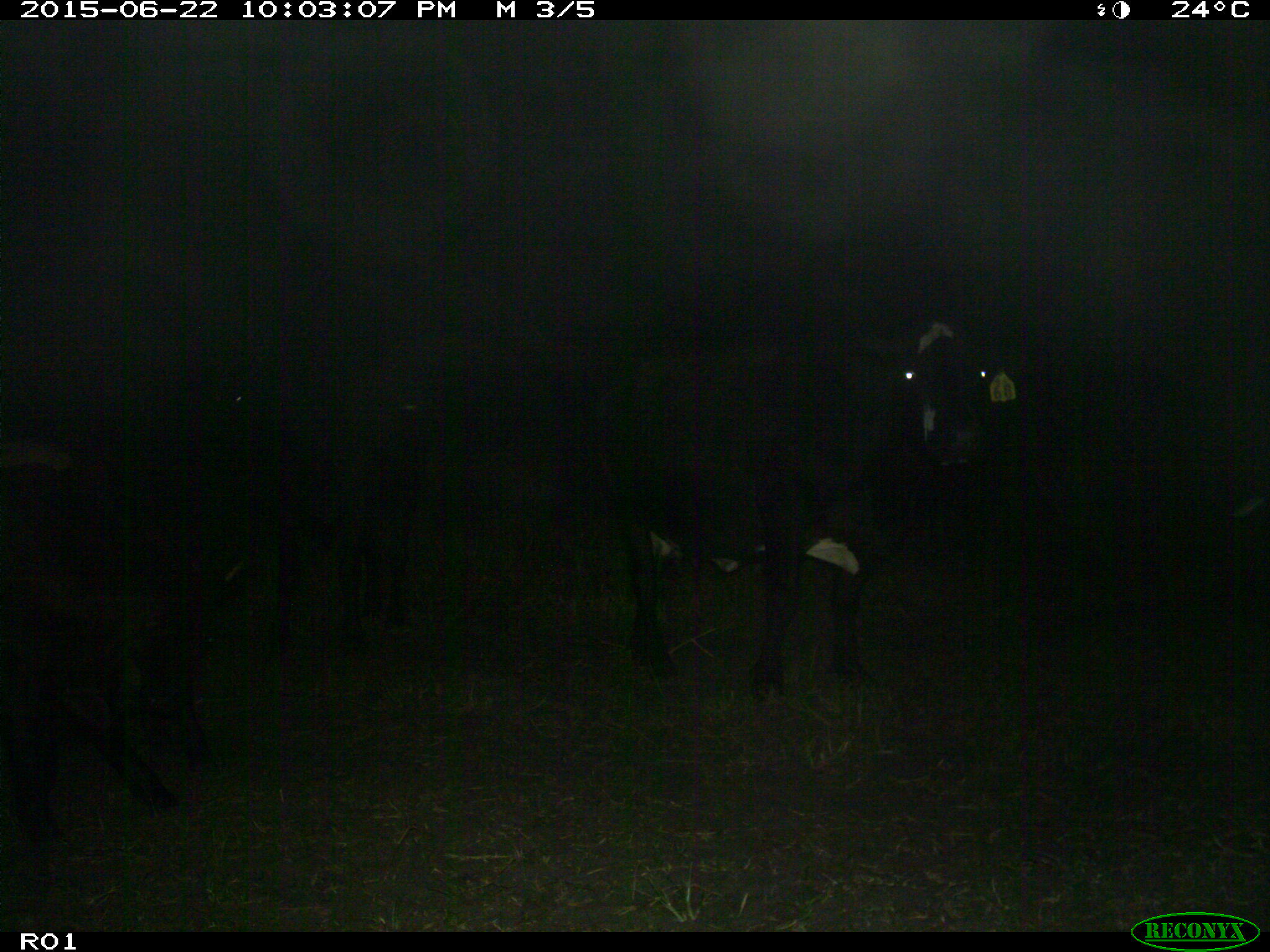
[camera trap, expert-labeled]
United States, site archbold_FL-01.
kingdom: Animalia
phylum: Chordata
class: Mammalia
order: Artiodactyla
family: Bovidae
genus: Bos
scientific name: Bos taurus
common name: domestic cow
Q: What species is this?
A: Bos taurus (domestic cow).